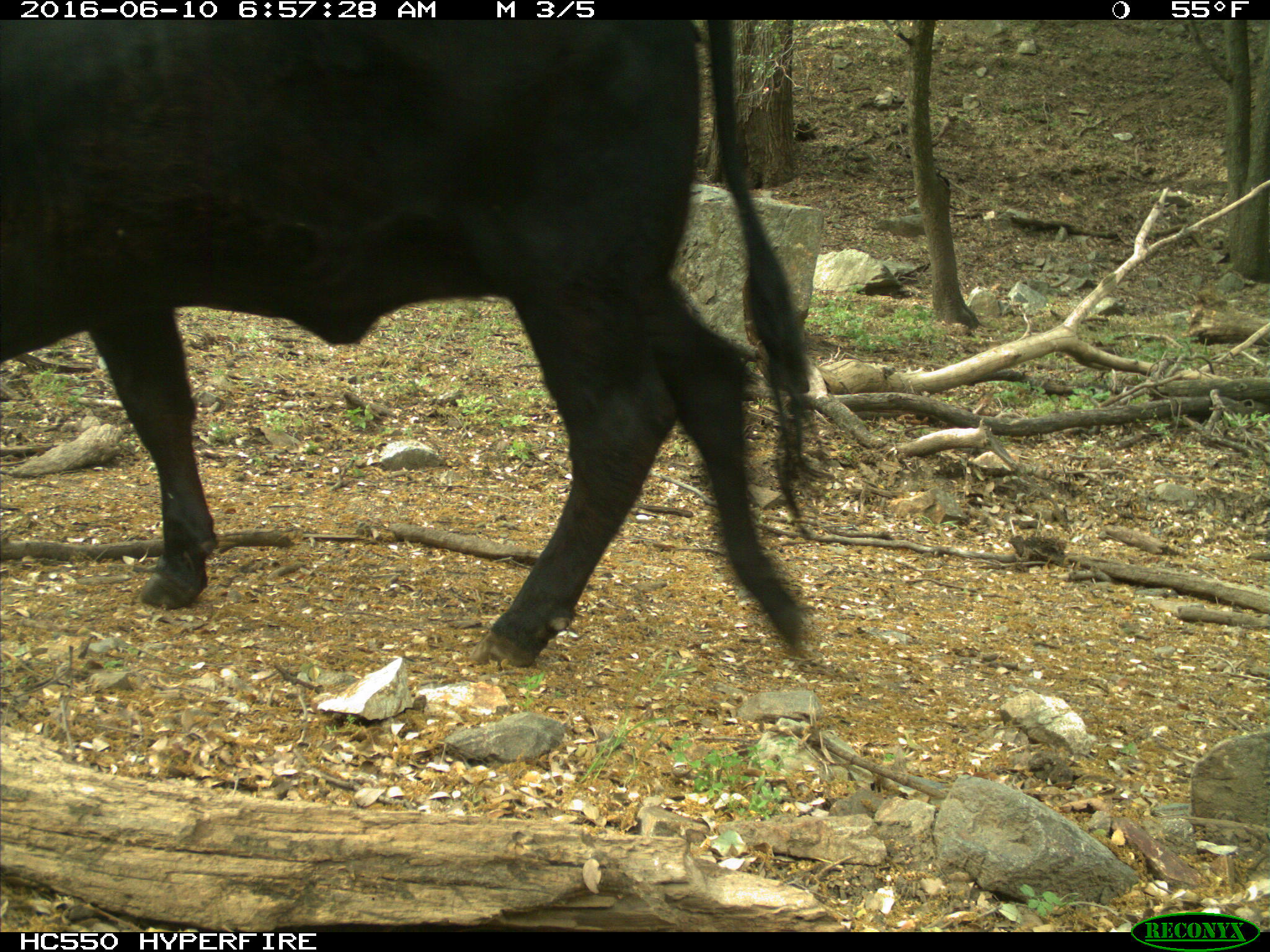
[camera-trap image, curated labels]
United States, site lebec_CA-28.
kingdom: Animalia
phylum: Chordata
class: Mammalia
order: Artiodactyla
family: Bovidae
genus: Bos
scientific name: Bos taurus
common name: domestic cow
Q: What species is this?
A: Bos taurus (domestic cow).